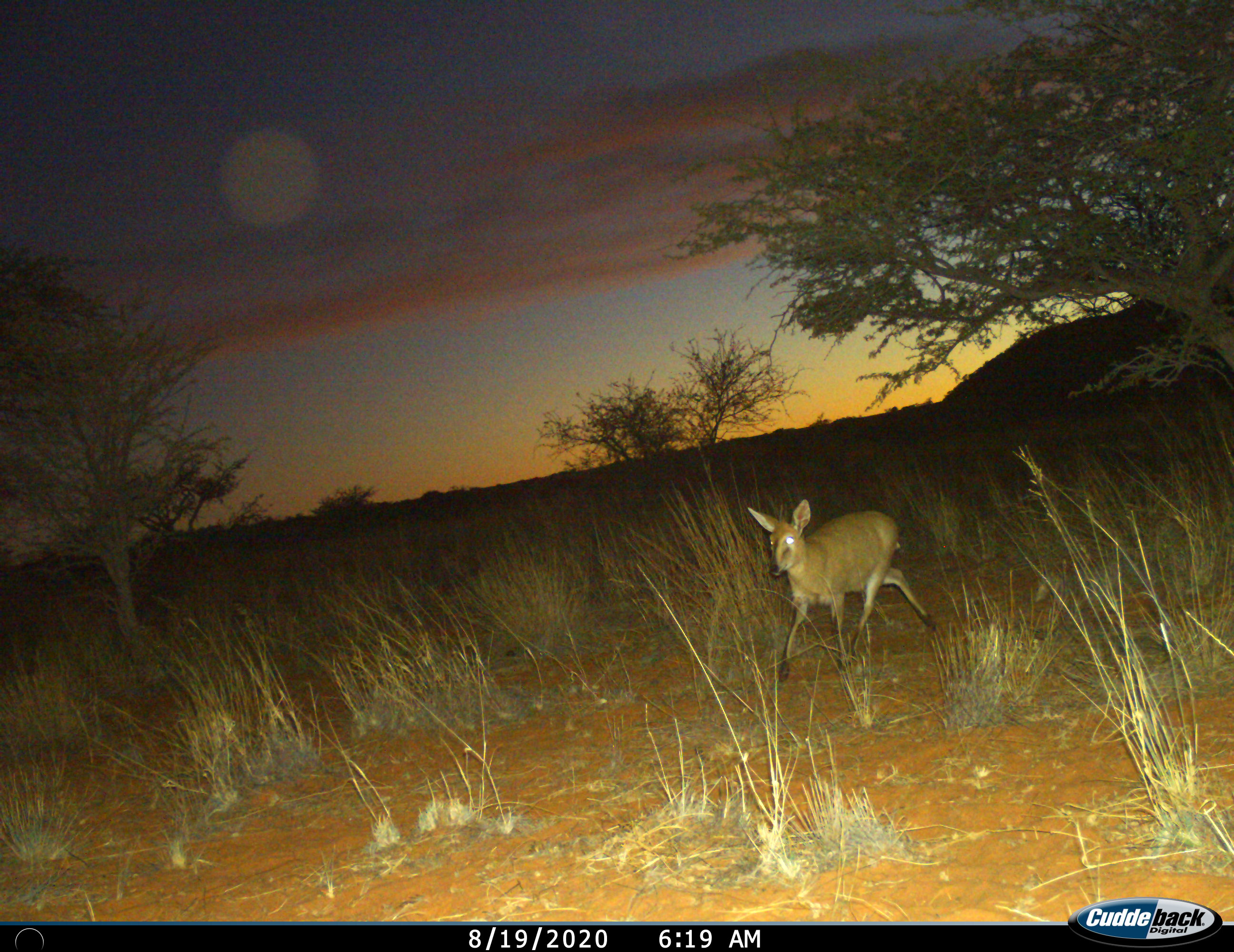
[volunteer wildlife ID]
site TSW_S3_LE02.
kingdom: Animalia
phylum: Chordata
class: Mammalia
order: Artiodactyla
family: Bovidae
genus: Sylvicapra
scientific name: Sylvicapra grimmia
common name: common duiker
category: duikercommongrey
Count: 1.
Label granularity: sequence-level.